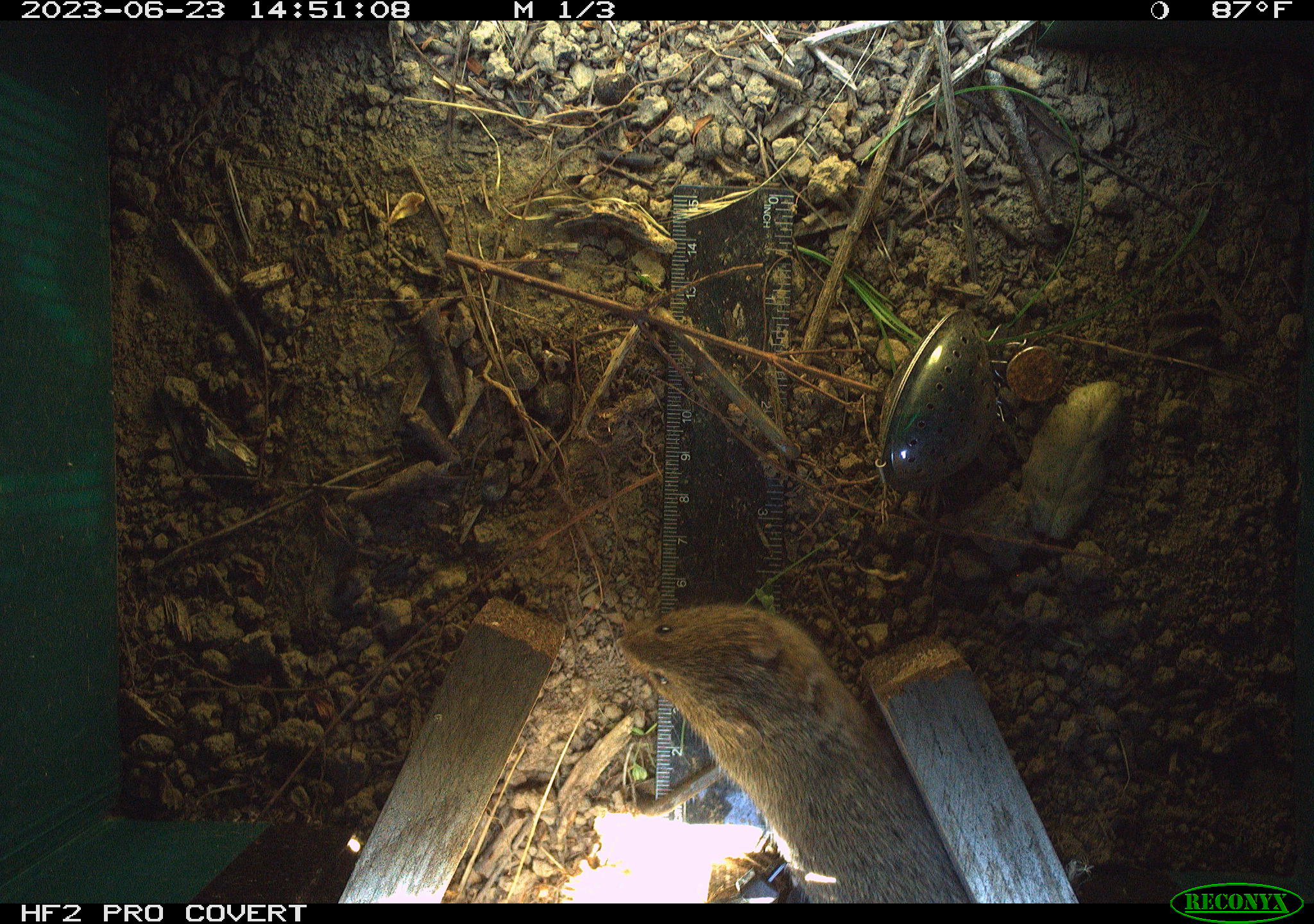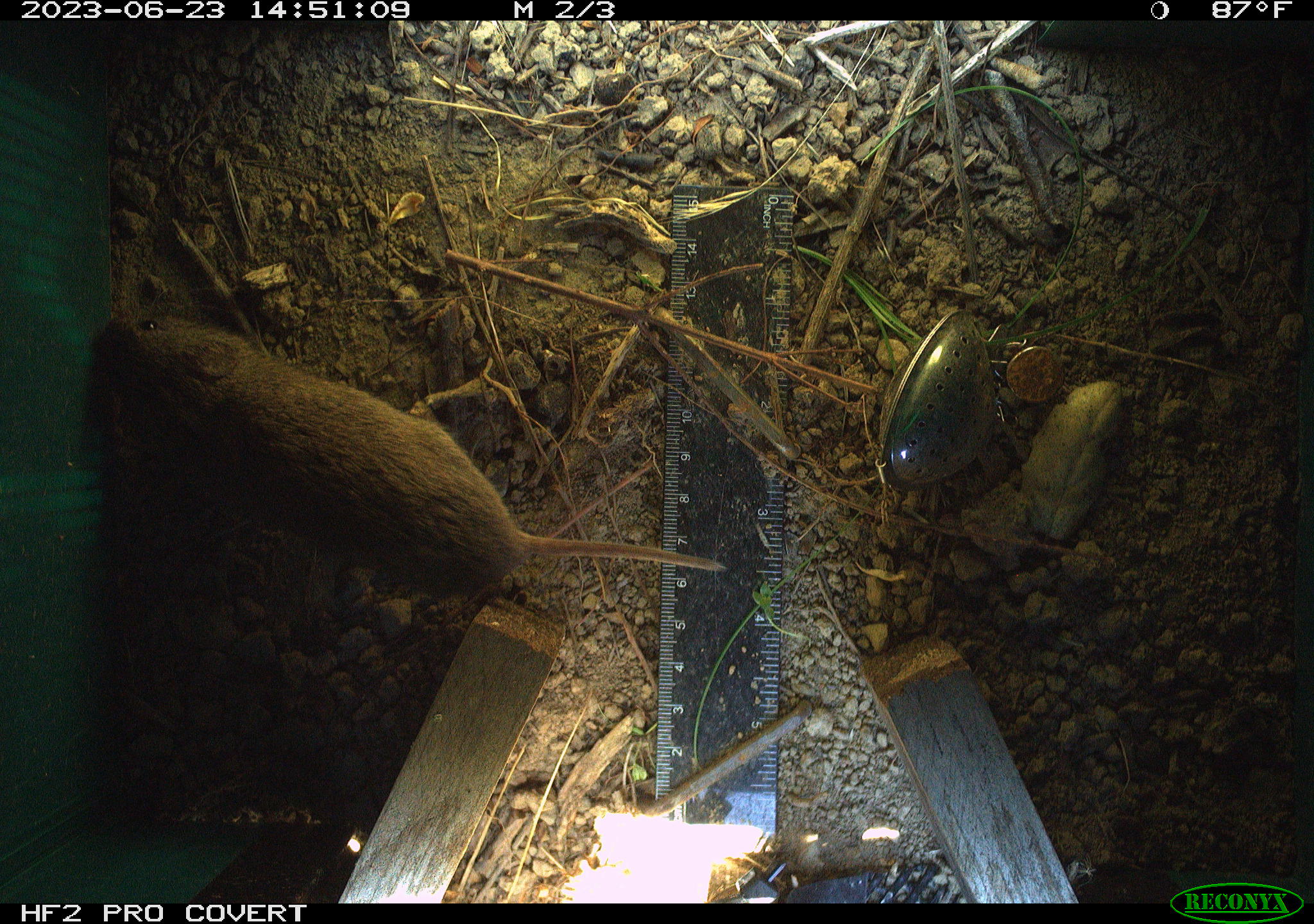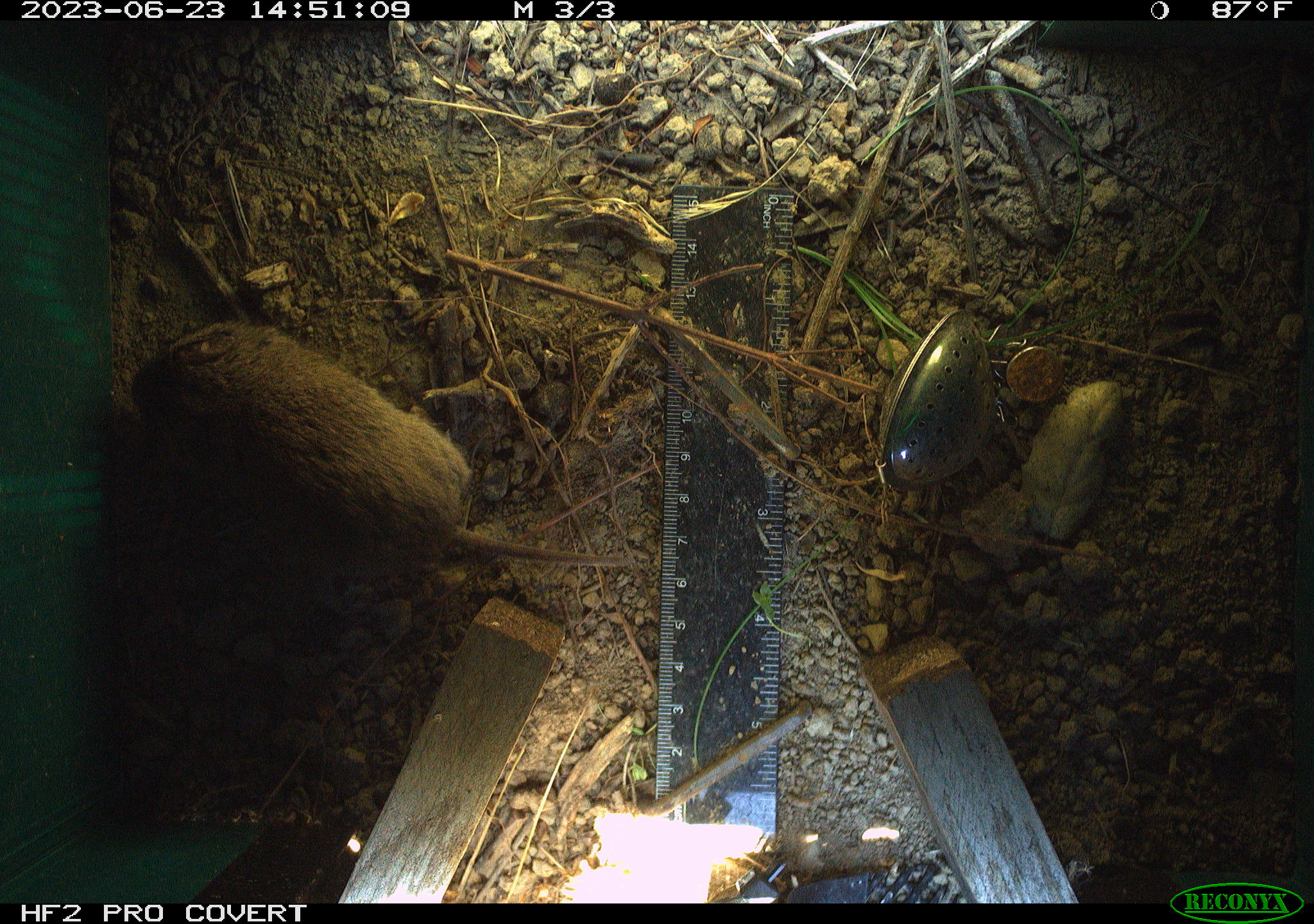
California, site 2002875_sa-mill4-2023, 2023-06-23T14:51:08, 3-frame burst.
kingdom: Animalia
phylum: Chordata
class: Mammalia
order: Rodentia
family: Cricetidae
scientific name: Arvicolinae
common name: voles, lemmings, and muskrats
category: arvicolinae subfamily